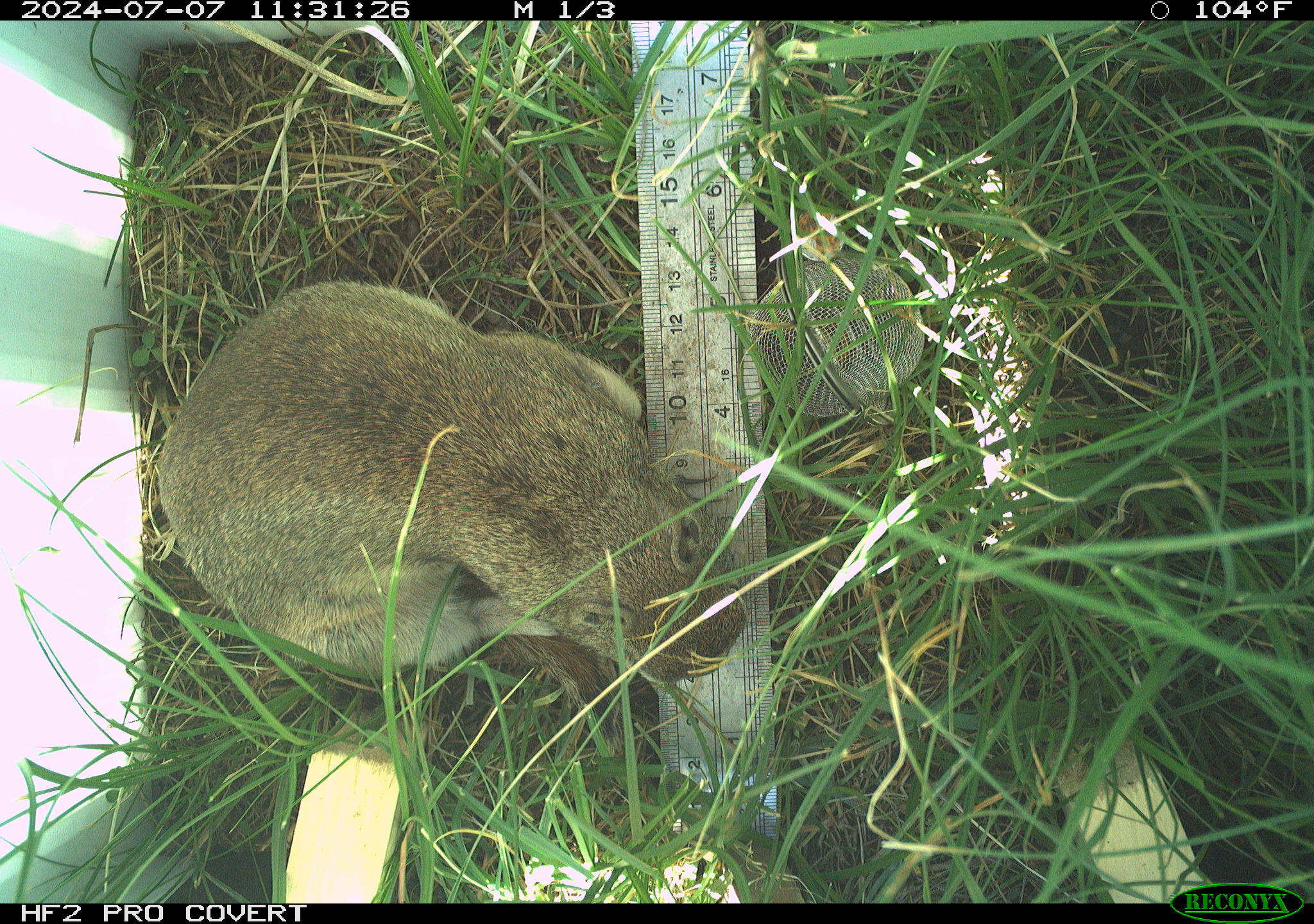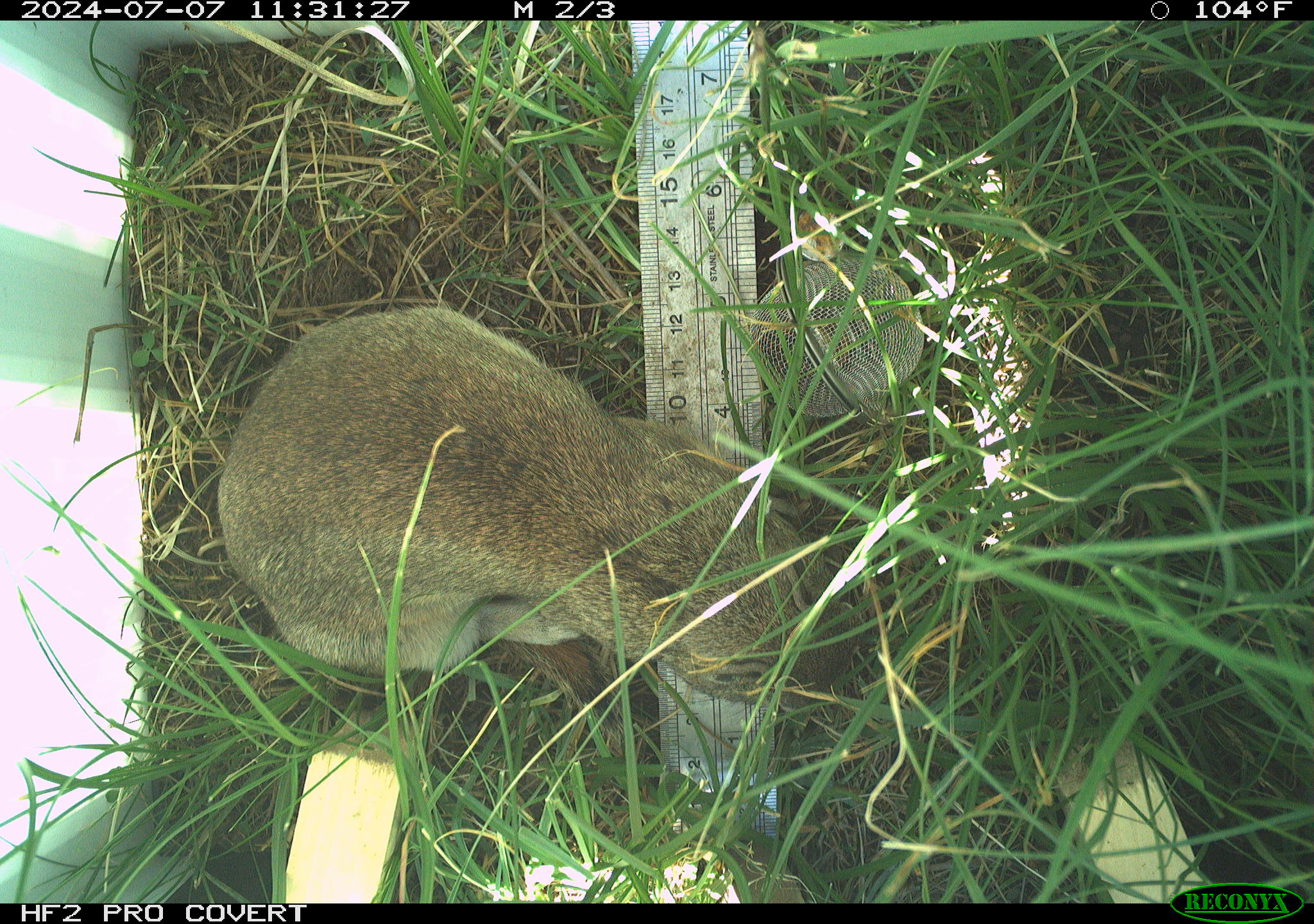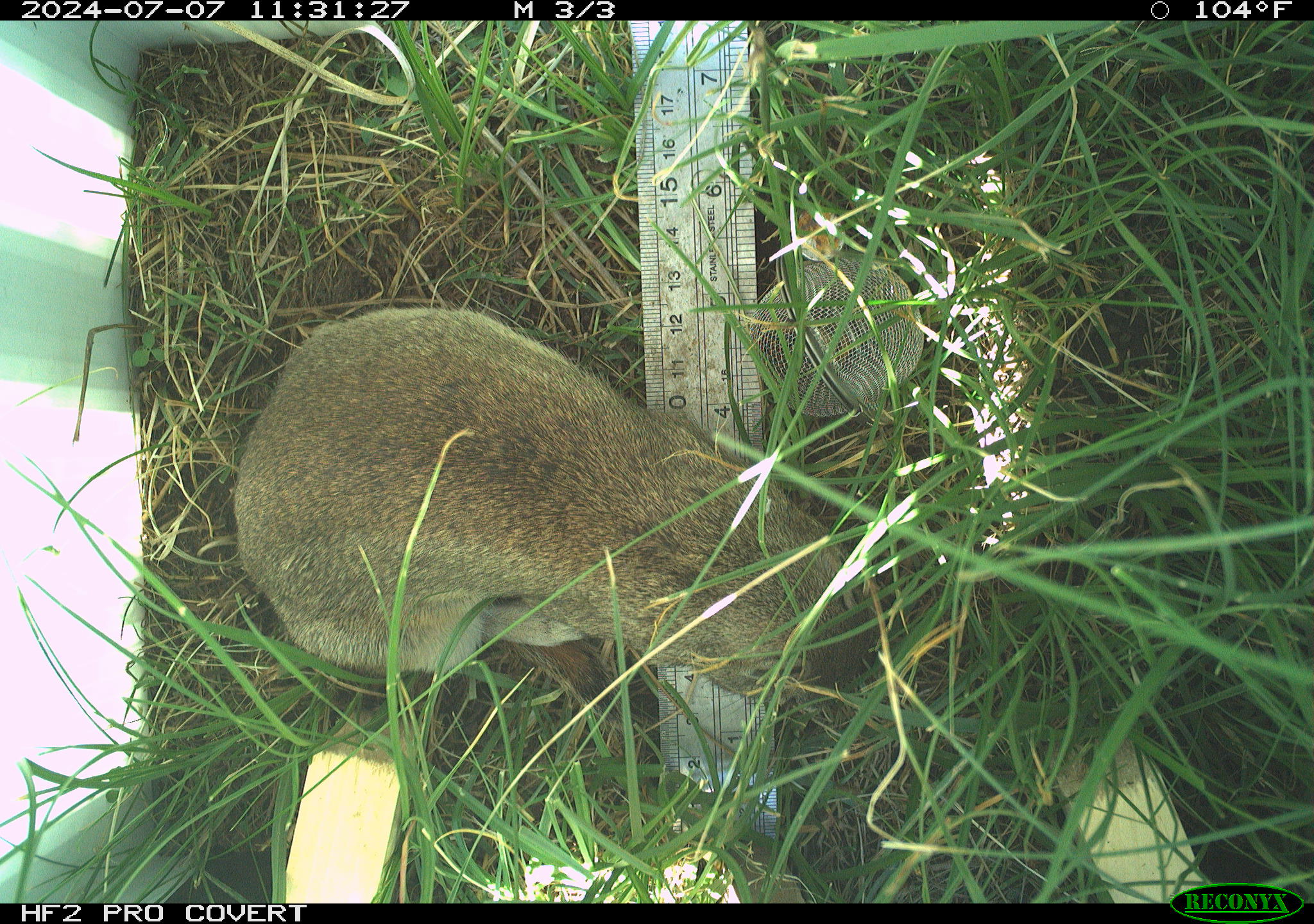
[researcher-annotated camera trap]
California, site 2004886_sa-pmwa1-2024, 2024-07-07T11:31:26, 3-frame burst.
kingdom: Animalia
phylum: Chordata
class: Mammalia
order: Rodentia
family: Sciuridae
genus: Urocitellus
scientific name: Urocitellus beldingi beldingi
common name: belding's ground squirrel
Belding's ground squirrel (Urocitellus beldingi beldingi).